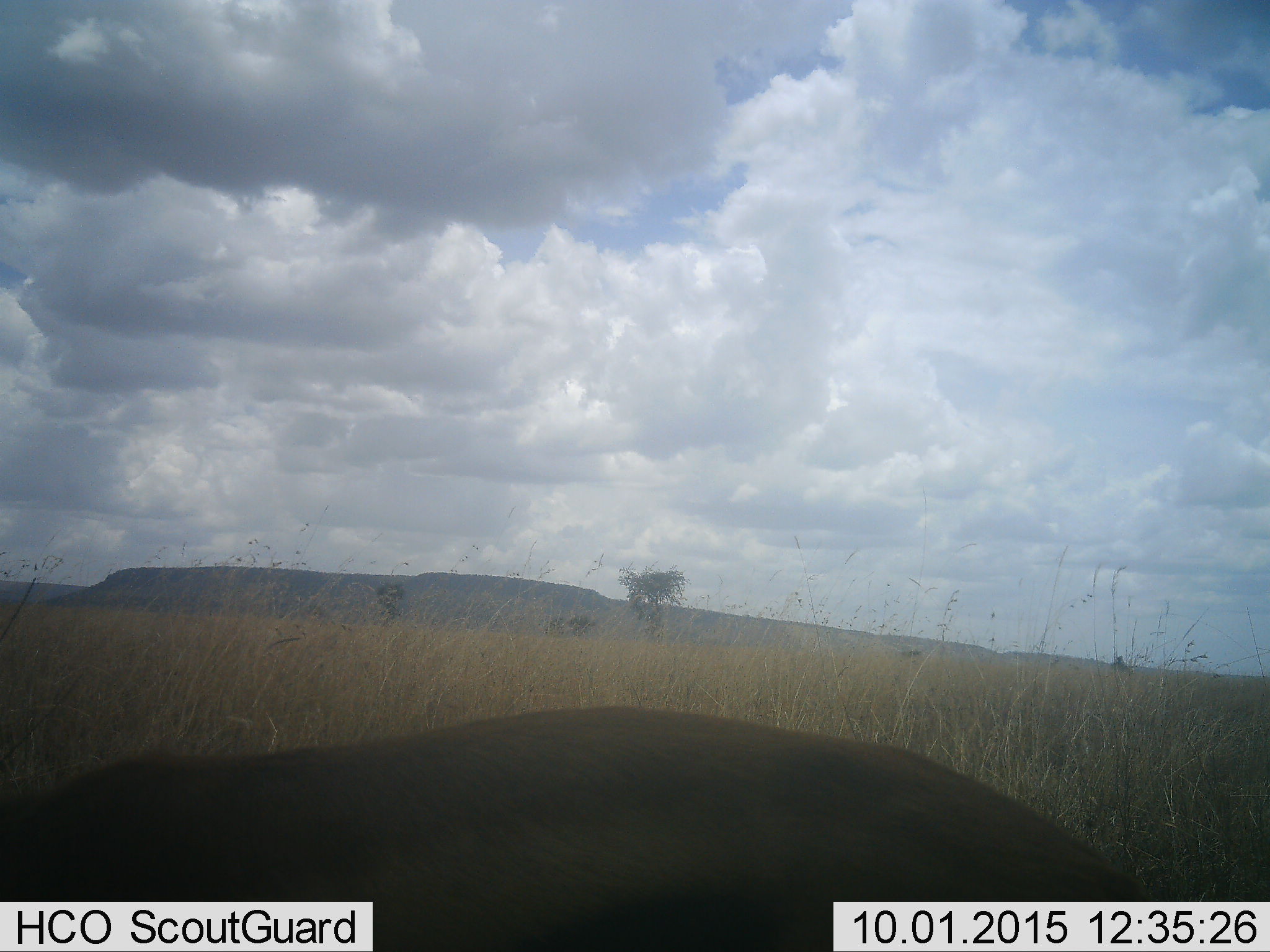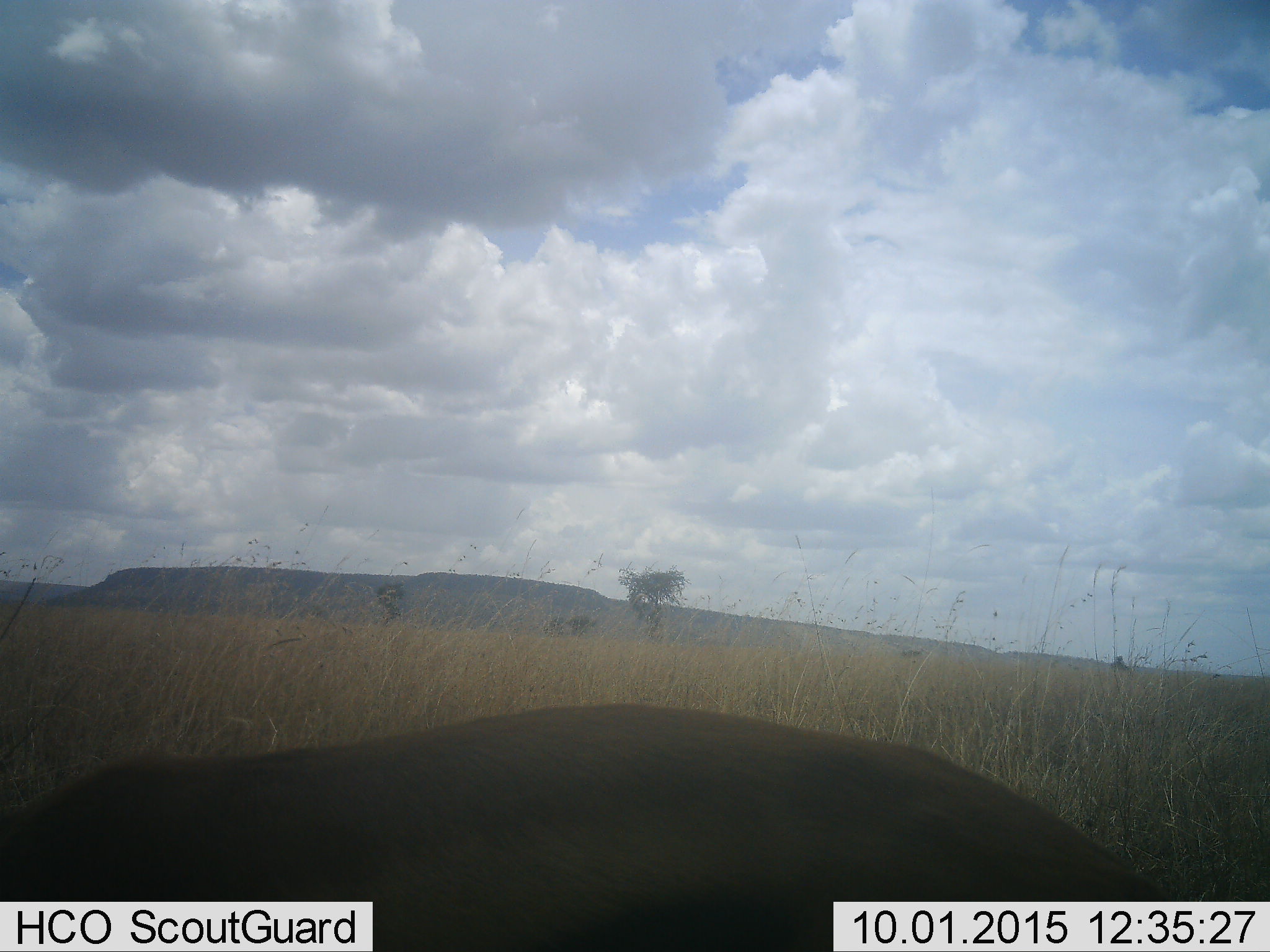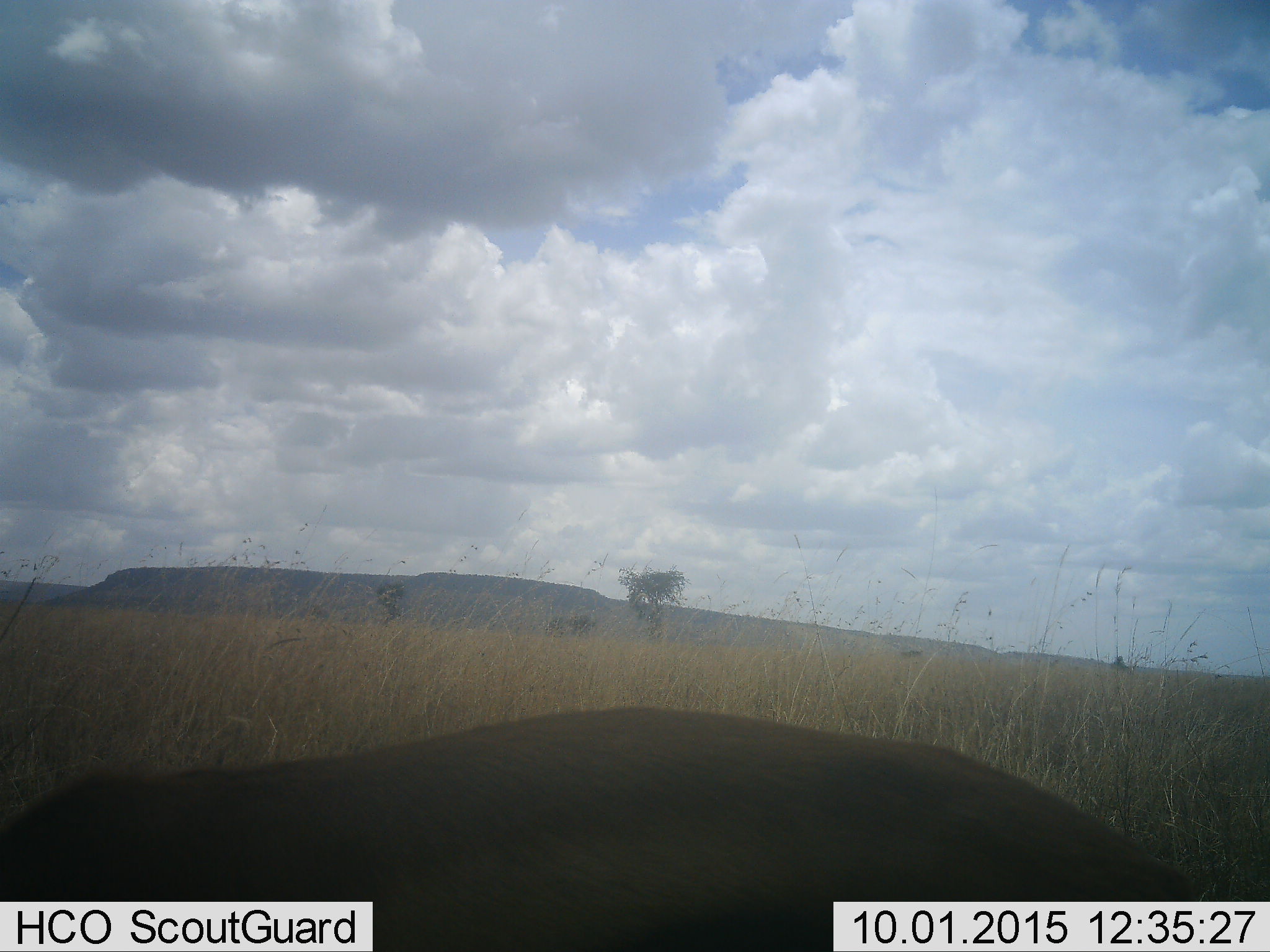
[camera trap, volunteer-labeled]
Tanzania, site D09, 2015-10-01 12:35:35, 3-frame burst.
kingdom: Animalia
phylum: Chordata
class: Mammalia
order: Artiodactyla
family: Bovidae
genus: Eudorcas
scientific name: Eudorcas thomsonii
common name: thomson's gazelle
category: gazellethomsons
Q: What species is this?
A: Gazellethomsons (thomson's gazelle) (Eudorcas thomsonii).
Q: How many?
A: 1.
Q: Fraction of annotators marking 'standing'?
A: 43%.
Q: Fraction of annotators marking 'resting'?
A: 0%.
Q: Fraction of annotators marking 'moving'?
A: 0%.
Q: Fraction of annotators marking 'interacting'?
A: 0%.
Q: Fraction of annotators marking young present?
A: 0%.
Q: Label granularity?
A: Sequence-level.